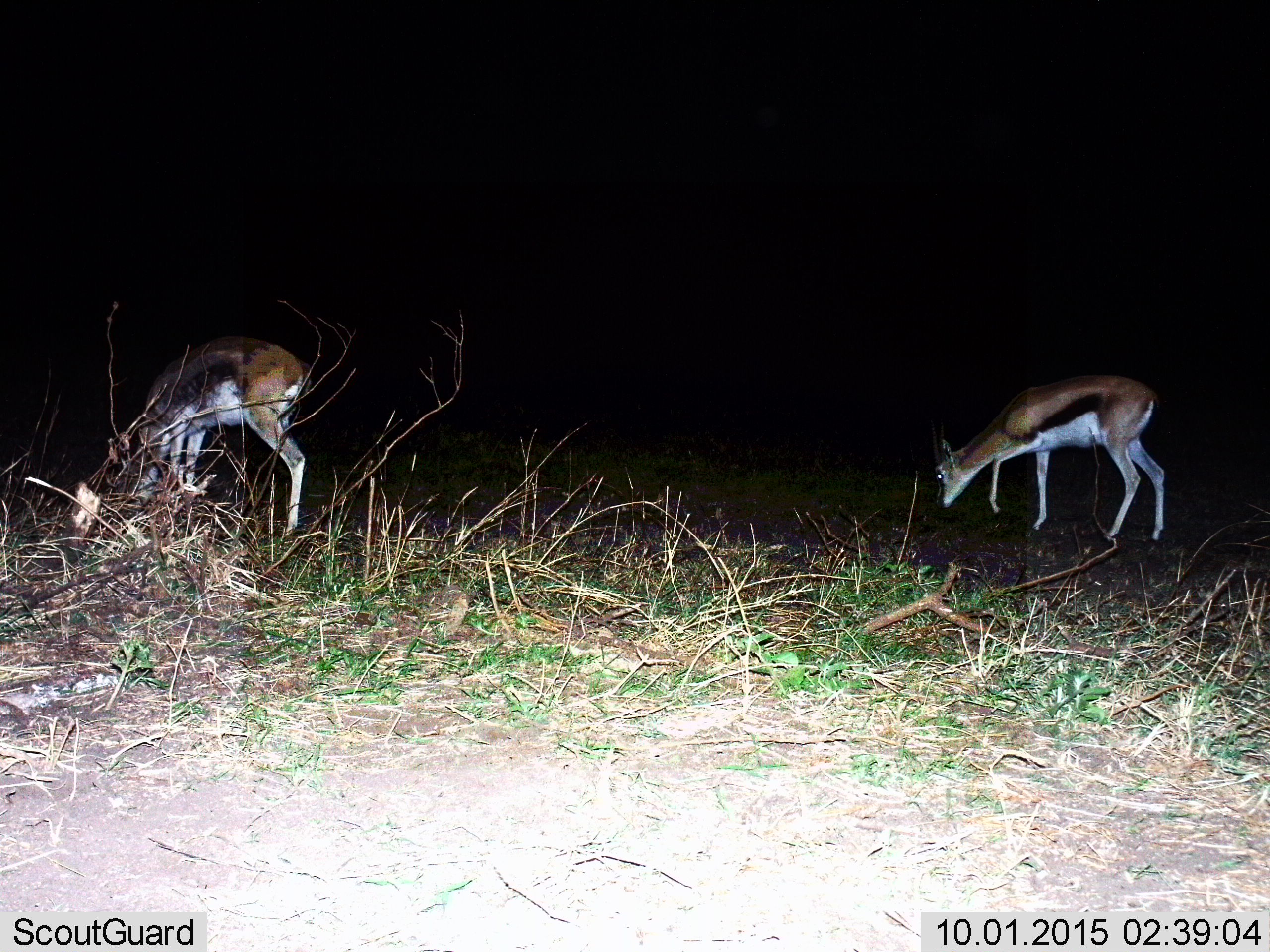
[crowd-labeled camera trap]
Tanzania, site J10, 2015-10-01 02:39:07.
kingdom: Animalia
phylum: Chordata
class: Mammalia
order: Artiodactyla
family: Bovidae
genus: Eudorcas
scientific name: Eudorcas thomsonii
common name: thomson's gazelle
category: gazellethomsons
Gazellethomsons (thomson's gazelle) (Eudorcas thomsonii), count 2. Behavior (volunteer vote fractions): standing 20%, resting 0%, moving 10%, interacting 0%. Young present (vote fraction): 10%. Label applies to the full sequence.